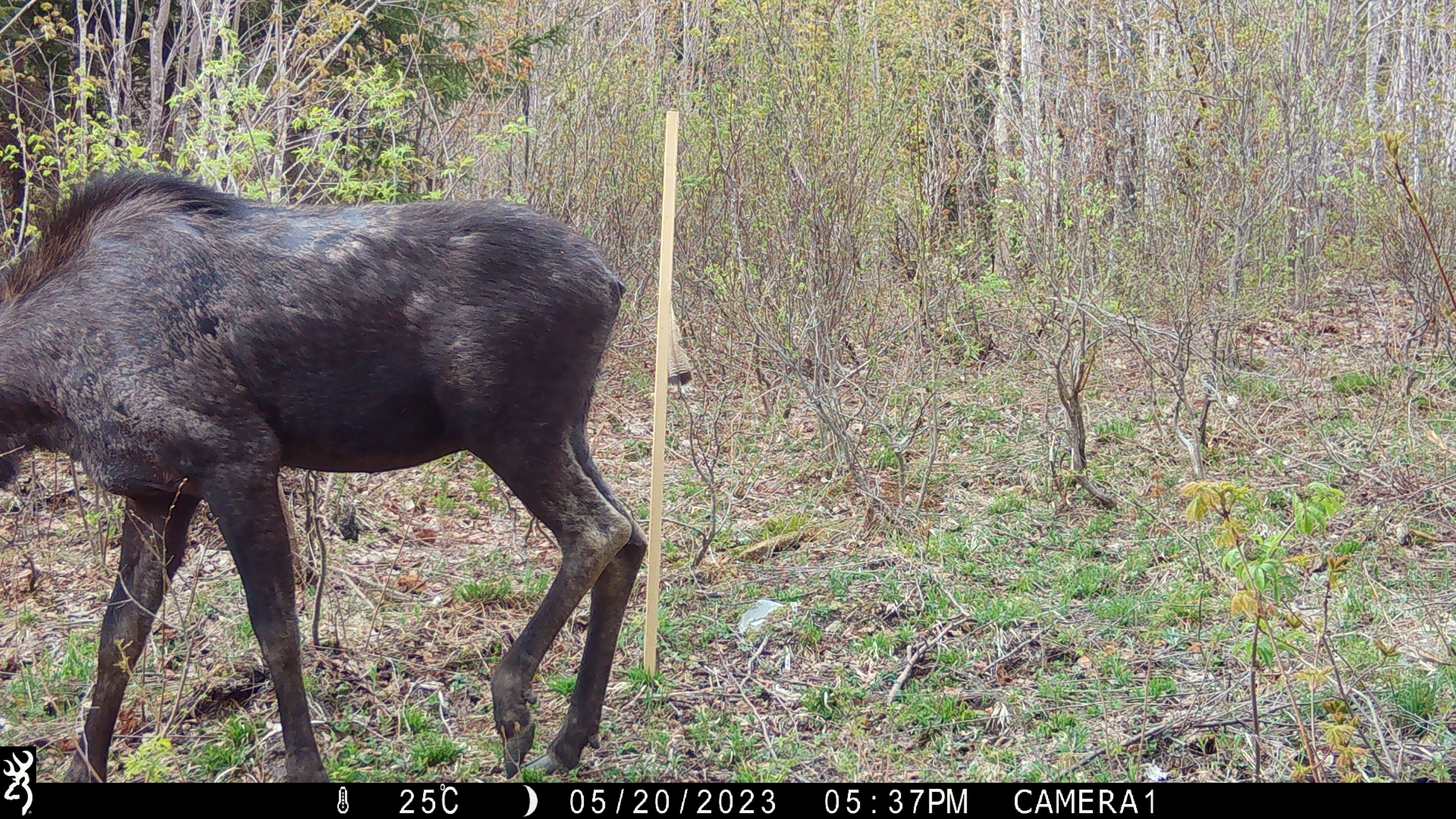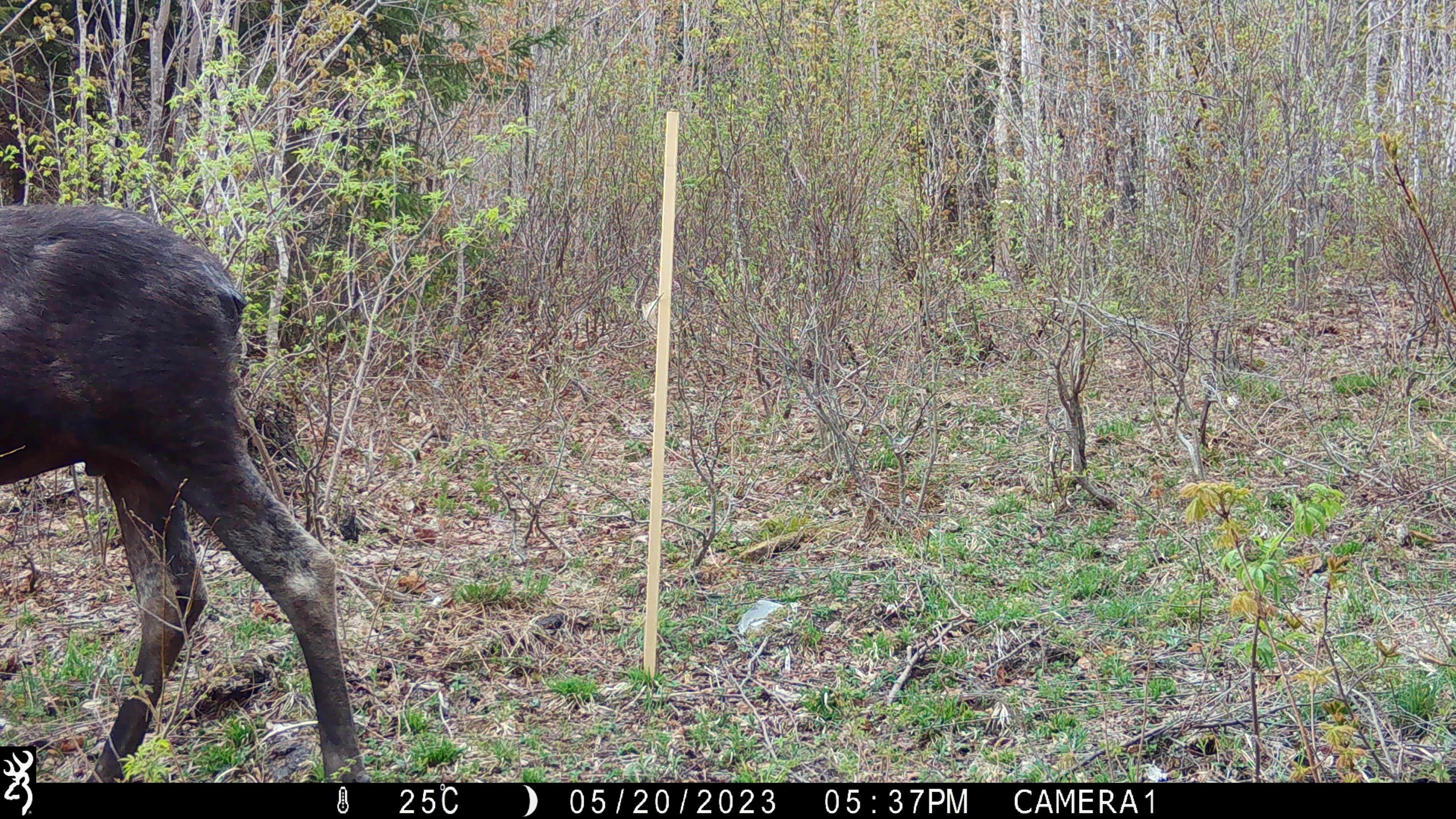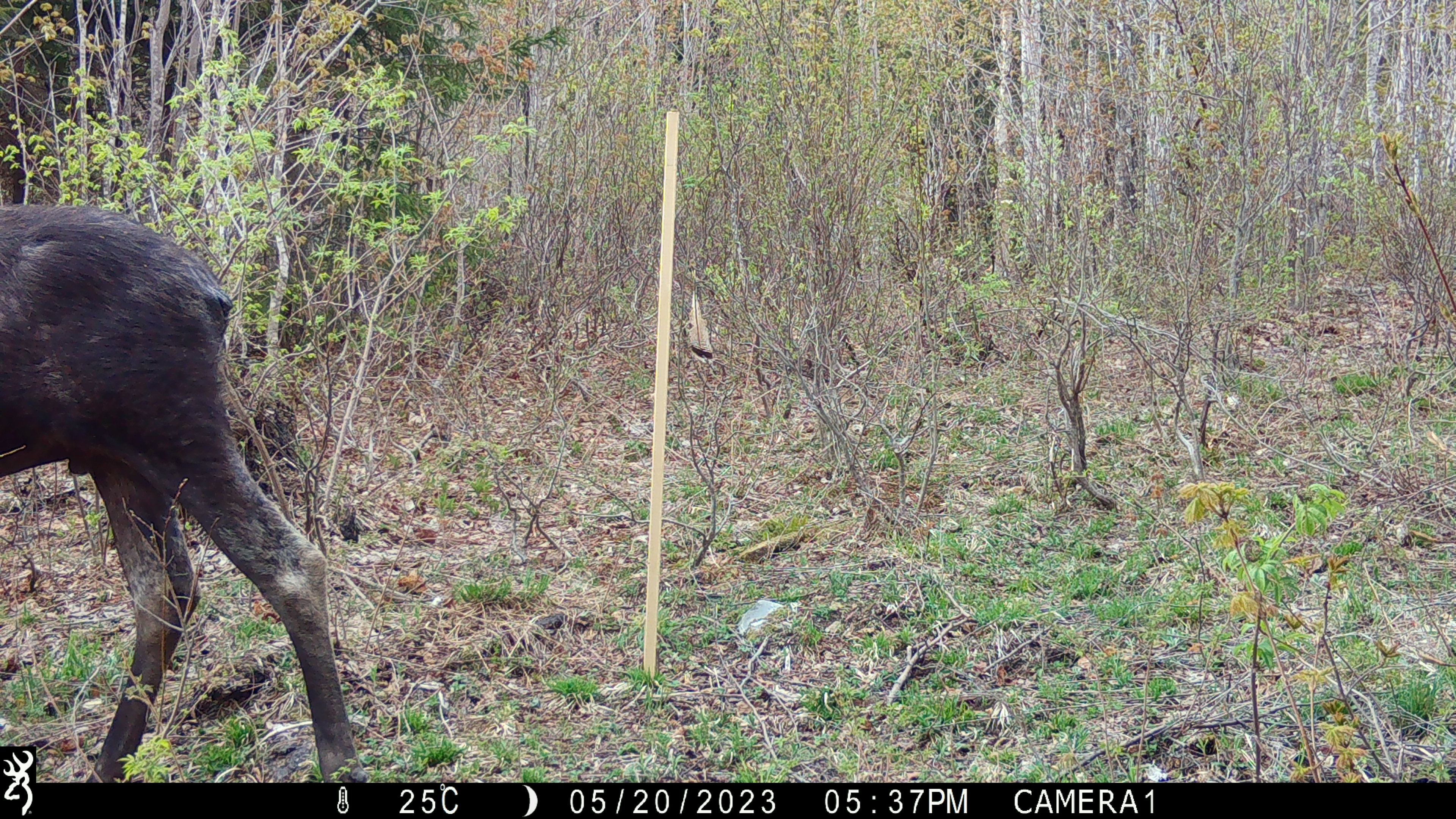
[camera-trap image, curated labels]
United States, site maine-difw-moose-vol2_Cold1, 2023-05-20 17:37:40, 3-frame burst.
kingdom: Animalia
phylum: Chordata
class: Mammalia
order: Artiodactyla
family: Cervidae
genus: Alces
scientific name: Alces alces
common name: moose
Moose (Alces alces).